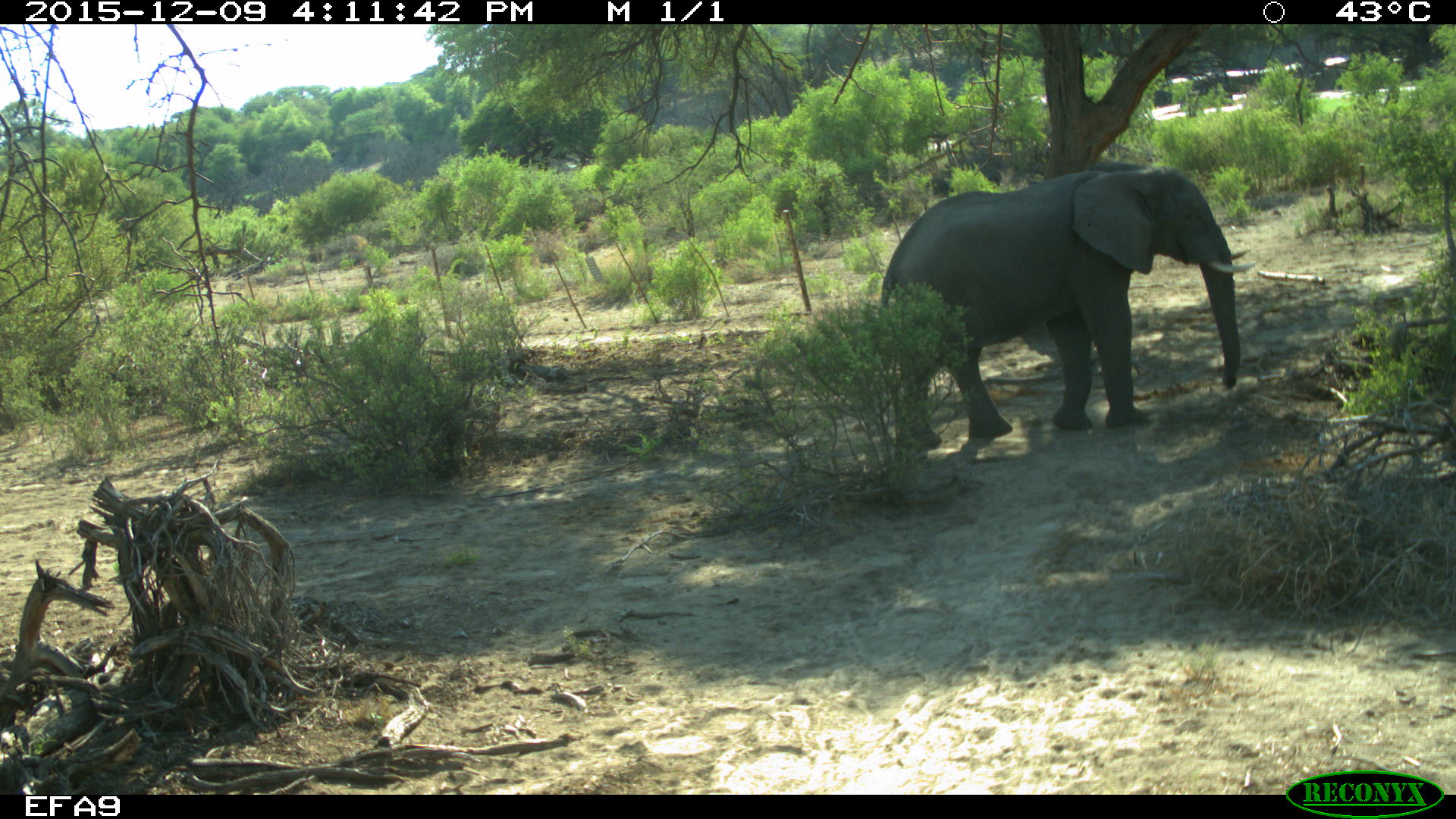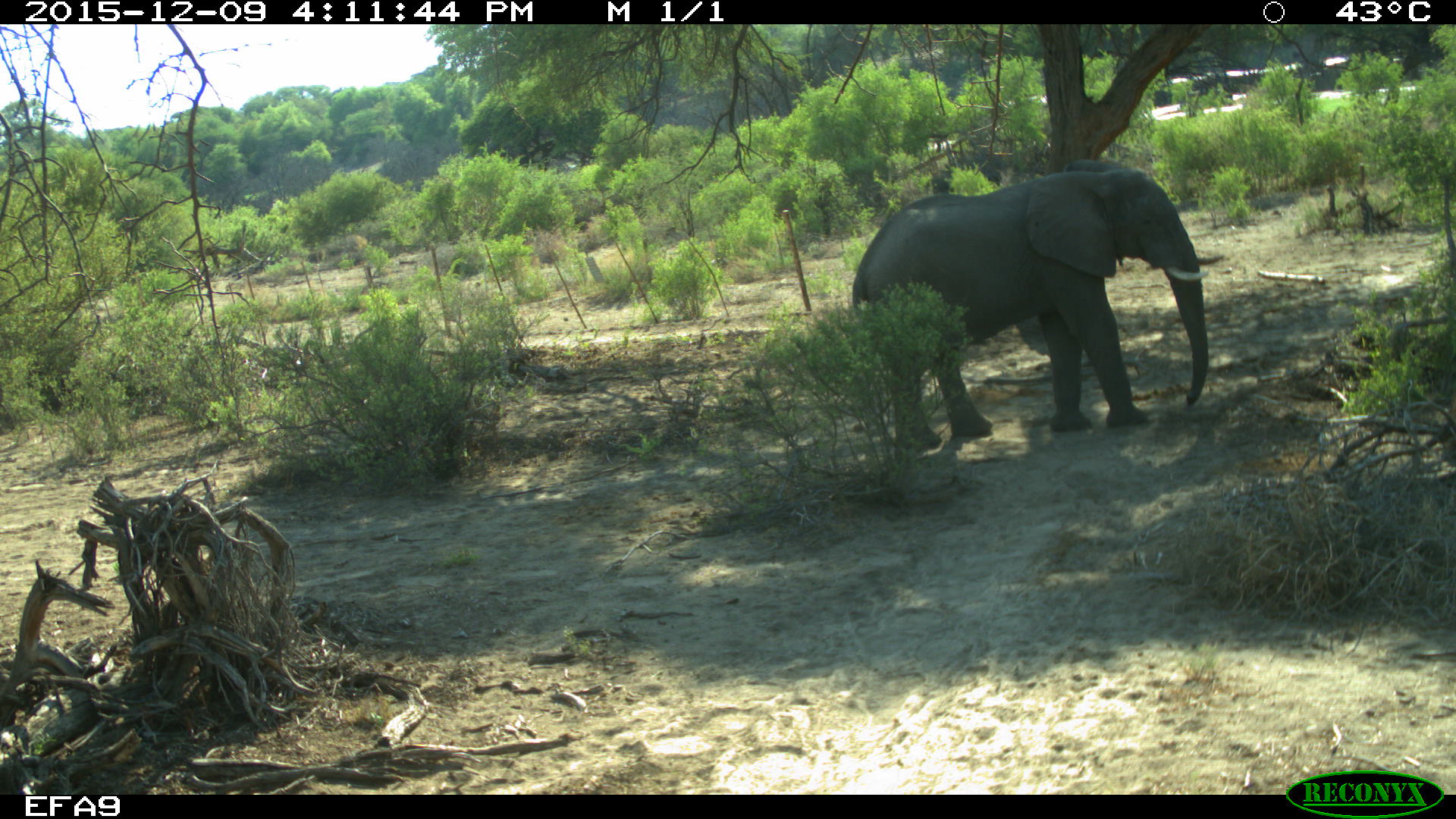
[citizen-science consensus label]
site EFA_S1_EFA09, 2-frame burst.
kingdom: Animalia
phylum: Chordata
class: Mammalia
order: Proboscidea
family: Elephantidae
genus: Loxodonta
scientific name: Loxodonta africana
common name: african bush elephant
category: elephant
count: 1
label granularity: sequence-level